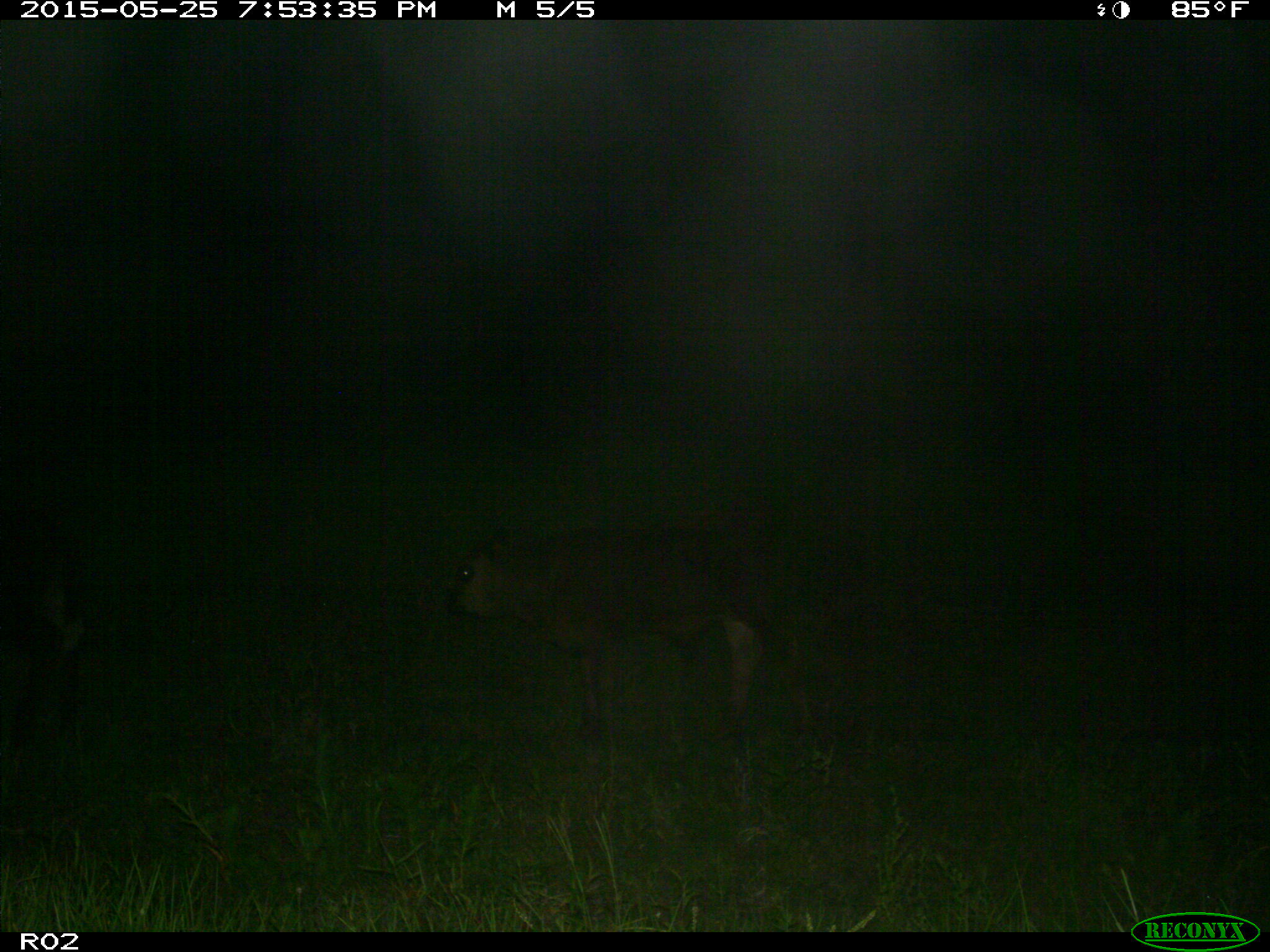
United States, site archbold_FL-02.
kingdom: Animalia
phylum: Chordata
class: Mammalia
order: Artiodactyla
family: Bovidae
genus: Bos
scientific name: Bos taurus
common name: domestic cow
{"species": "Bos taurus (domestic cow)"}